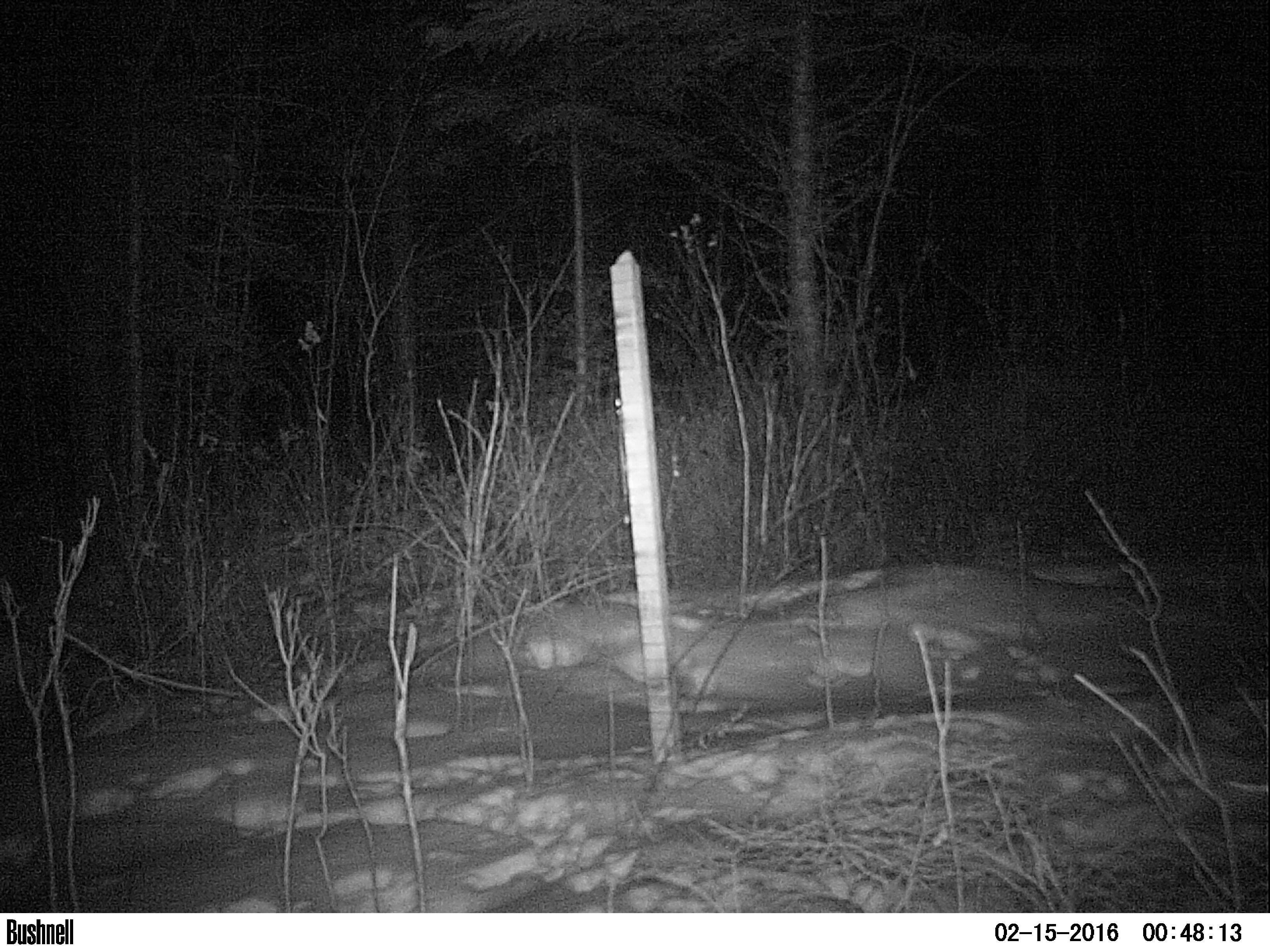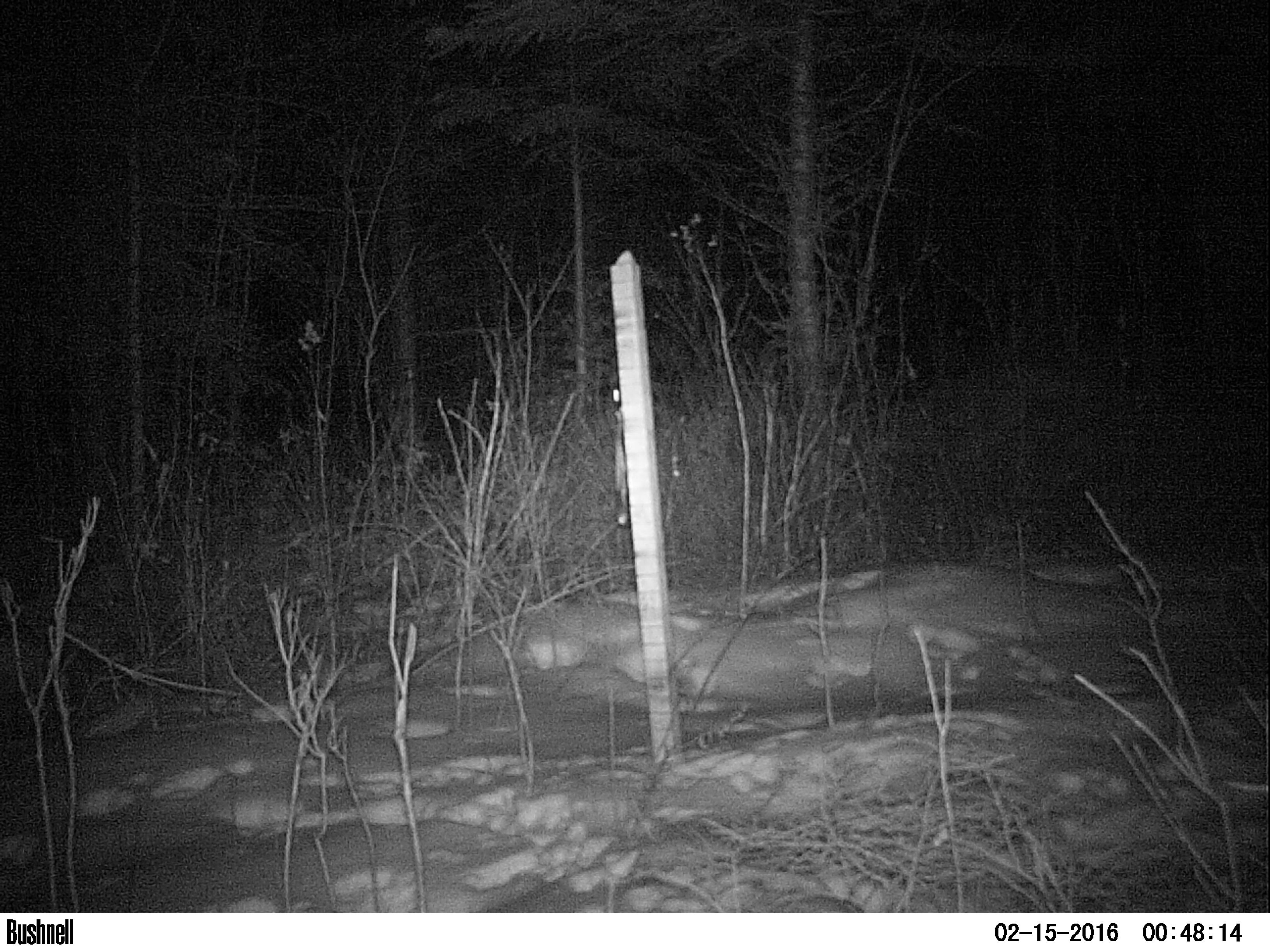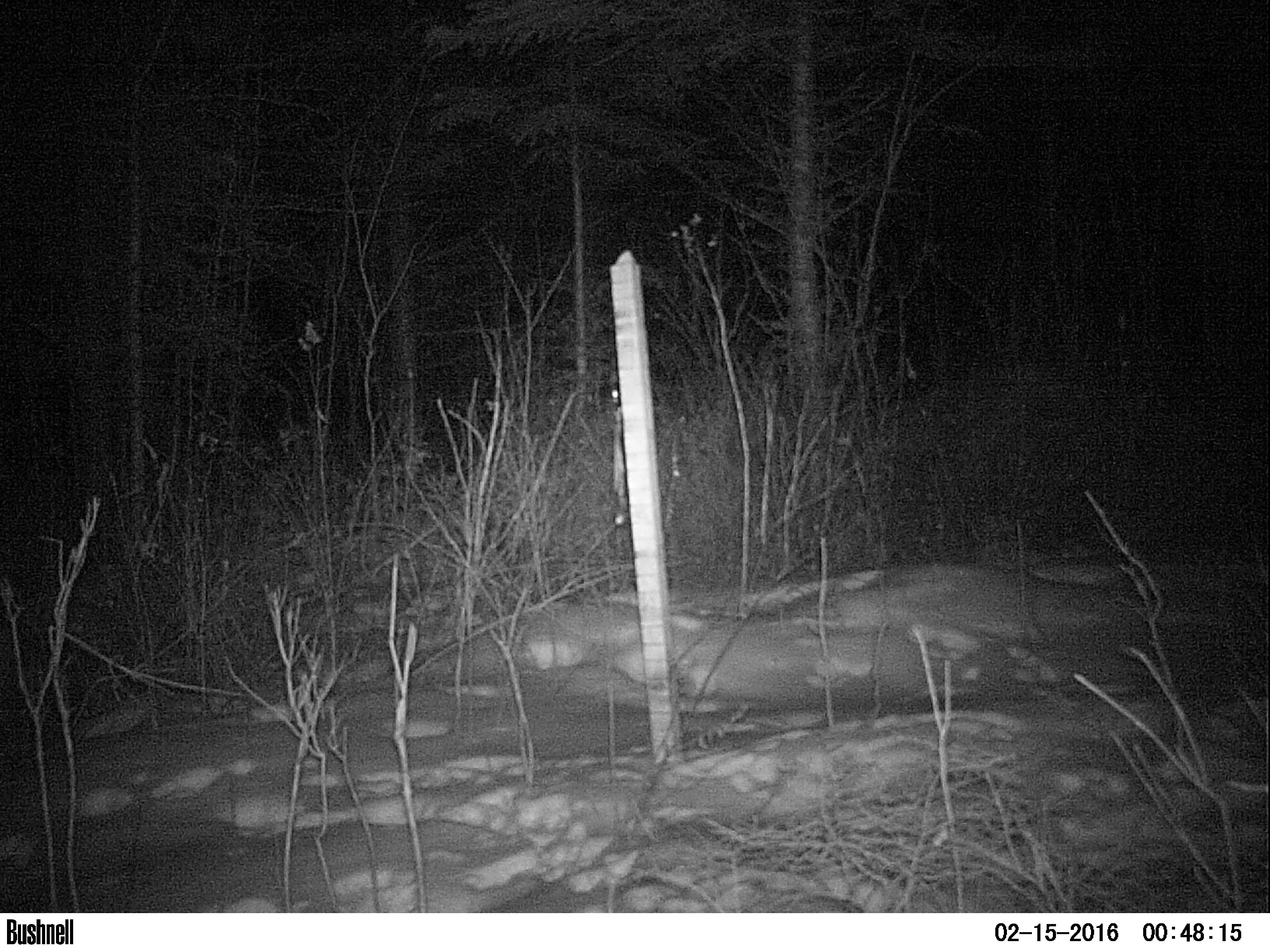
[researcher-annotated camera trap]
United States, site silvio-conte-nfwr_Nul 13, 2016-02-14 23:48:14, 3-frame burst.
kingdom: Animalia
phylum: Chordata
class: Mammalia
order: Lagomorpha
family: Leporidae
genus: Lepus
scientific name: Lepus americanus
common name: snowshoe hare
Snowshoe hare (Lepus americanus).